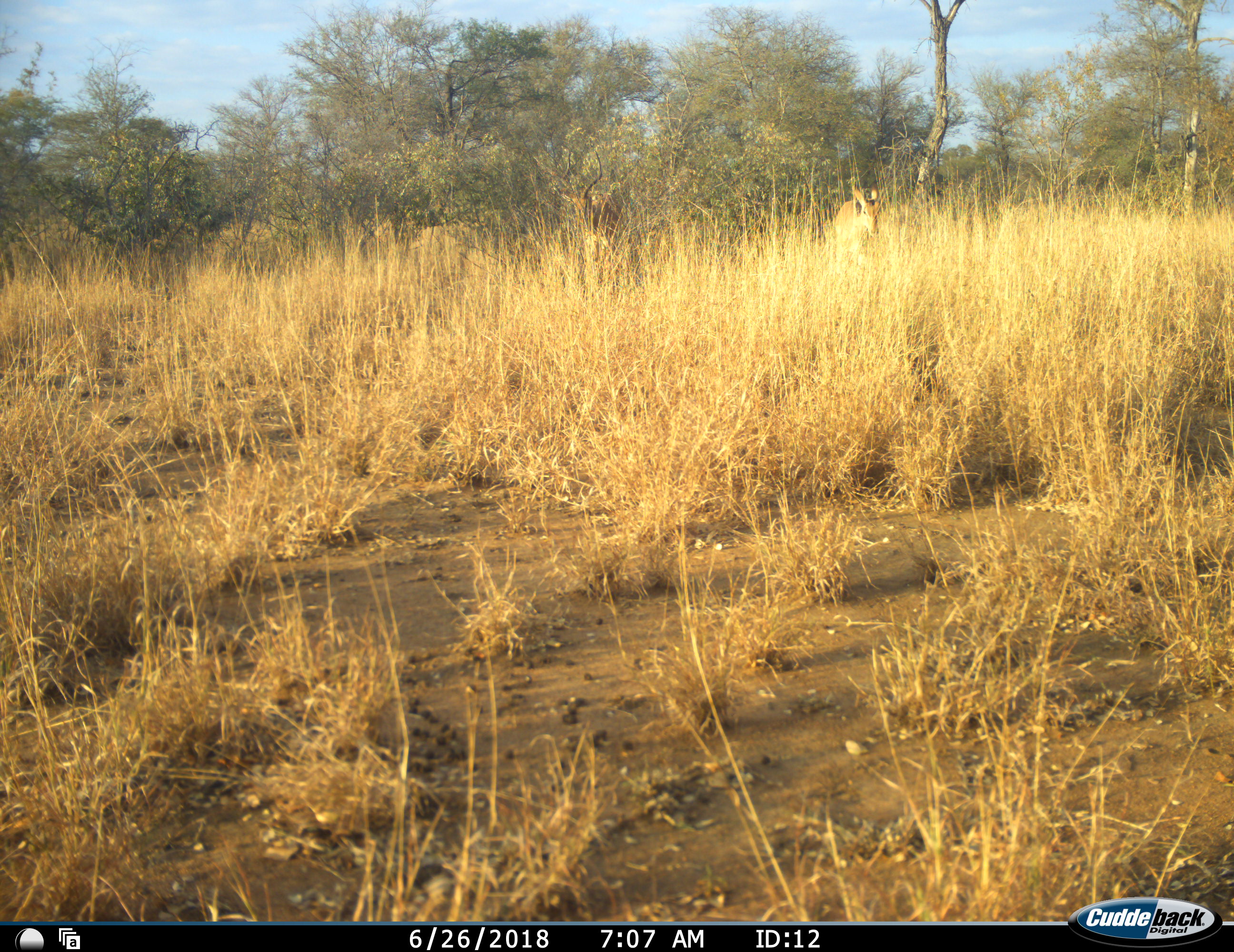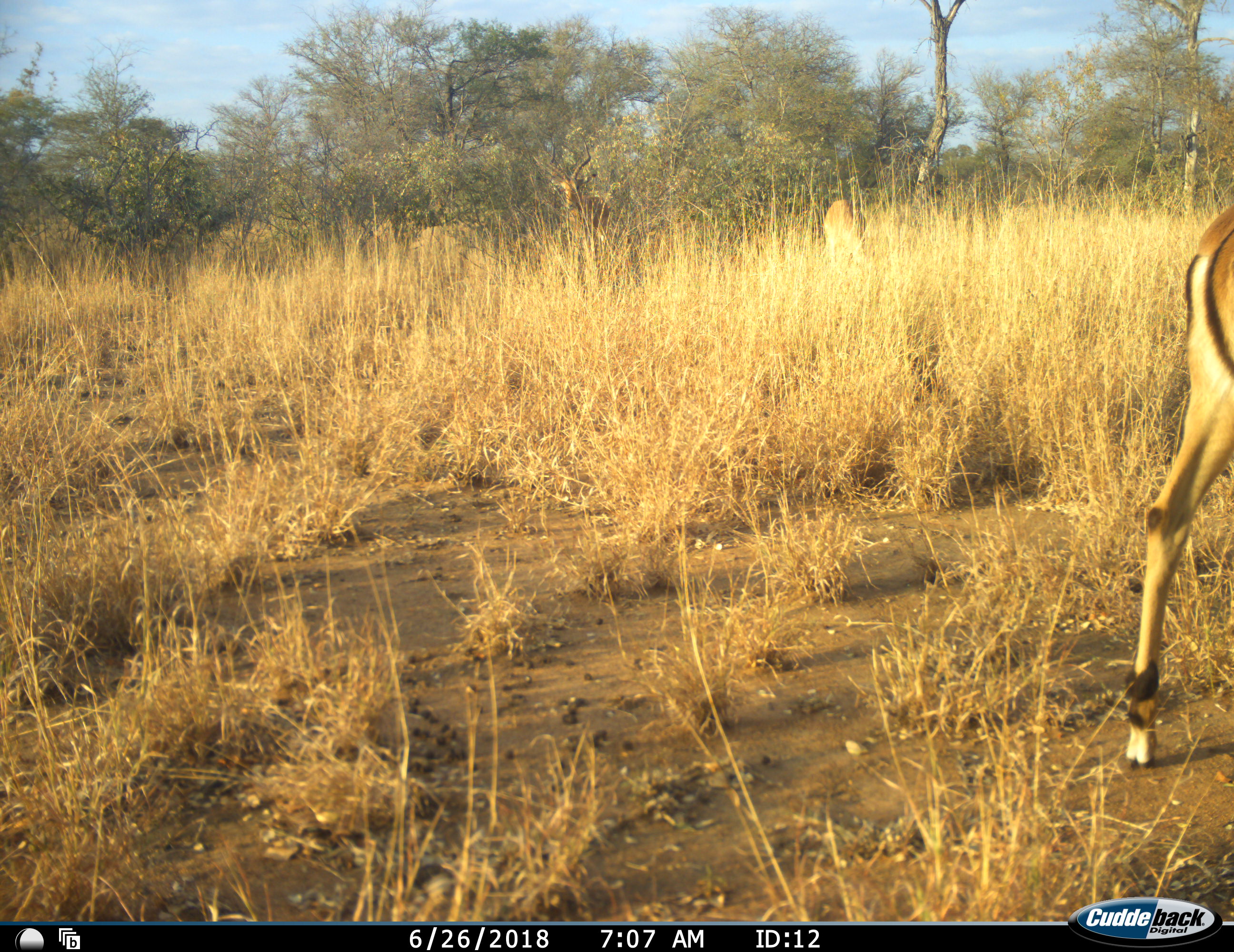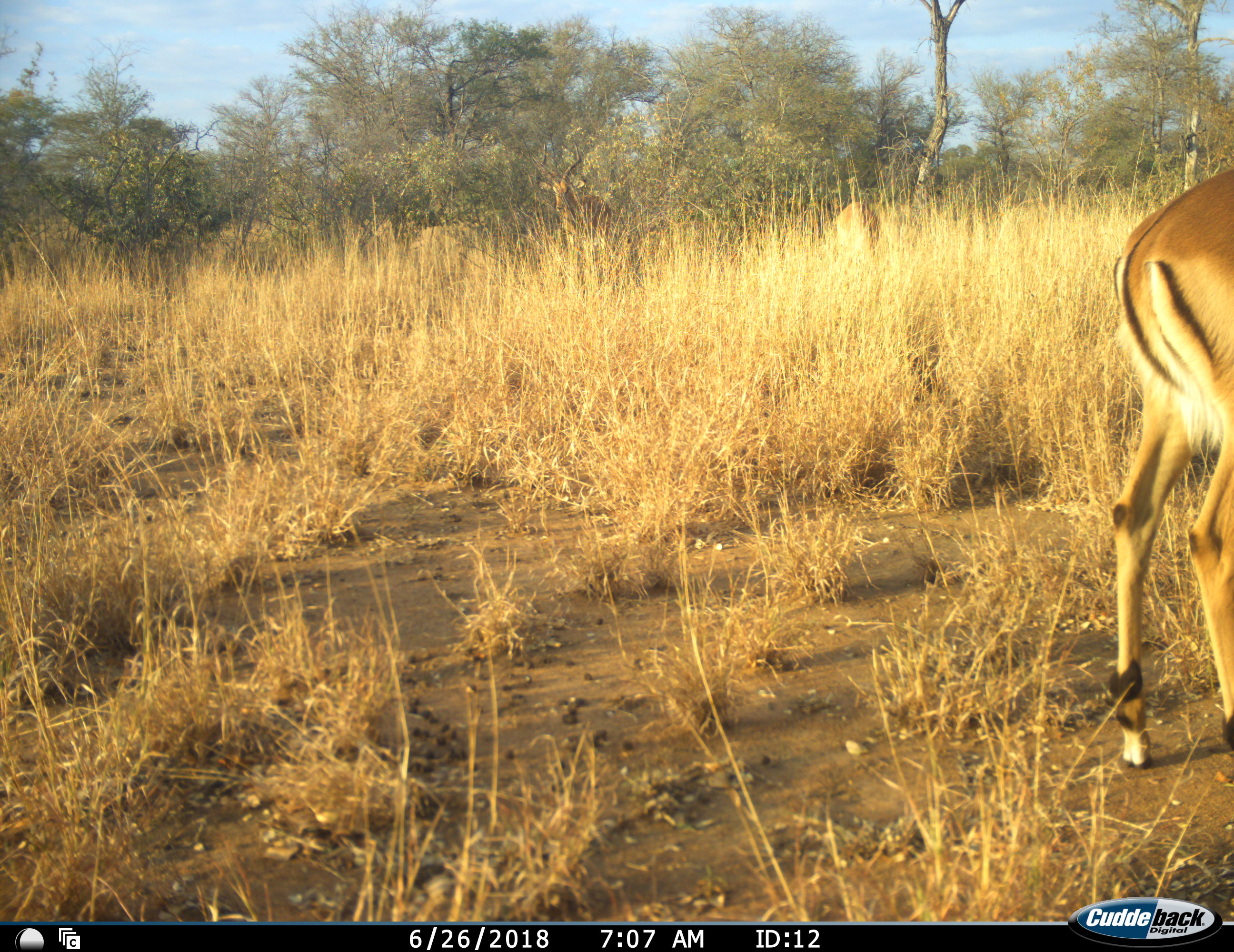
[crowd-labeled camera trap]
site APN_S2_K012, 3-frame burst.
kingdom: Animalia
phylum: Chordata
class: Mammalia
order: Artiodactyla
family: Bovidae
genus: Aepyceros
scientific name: Aepyceros melampus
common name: impala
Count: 3.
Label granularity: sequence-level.